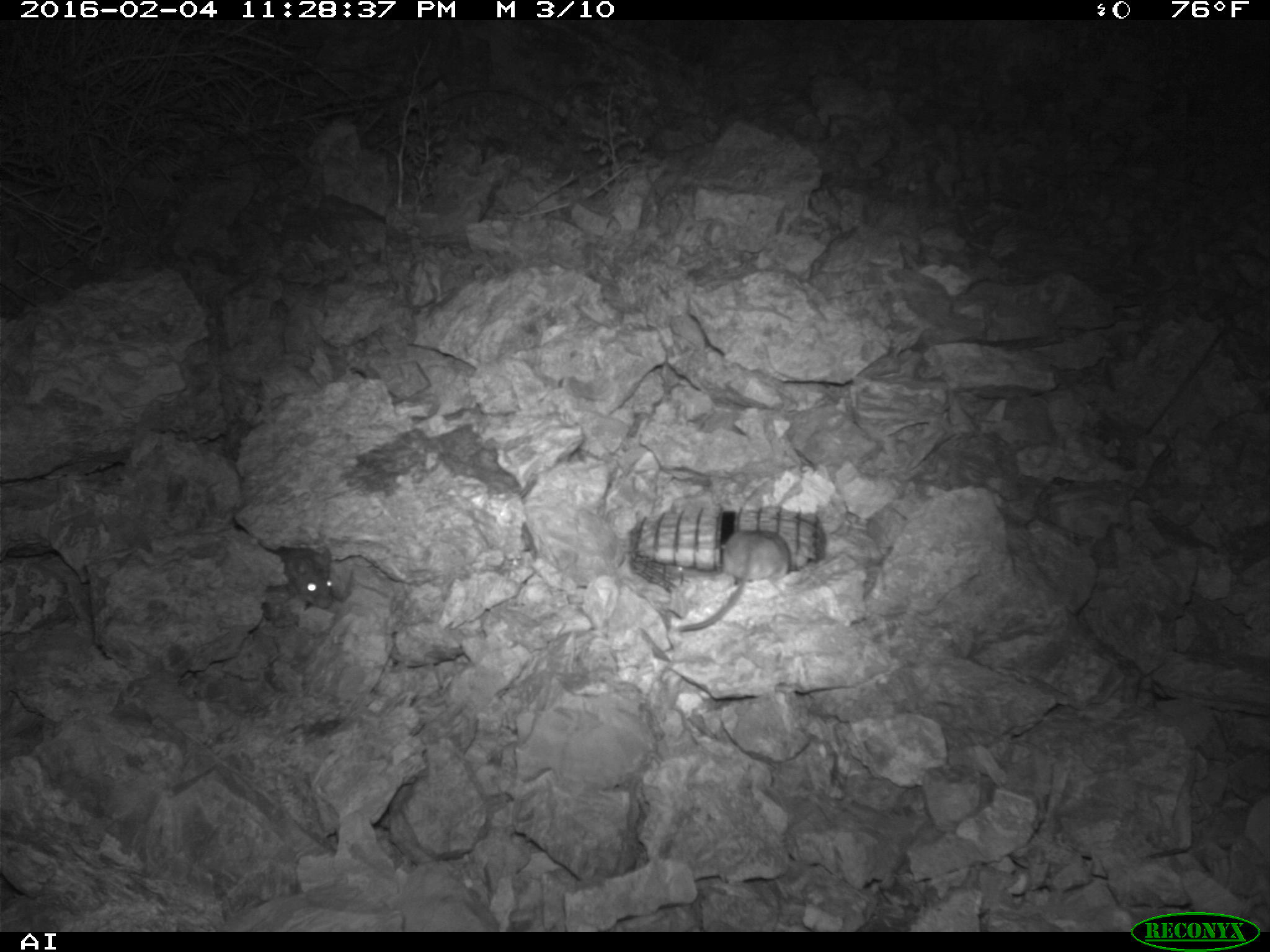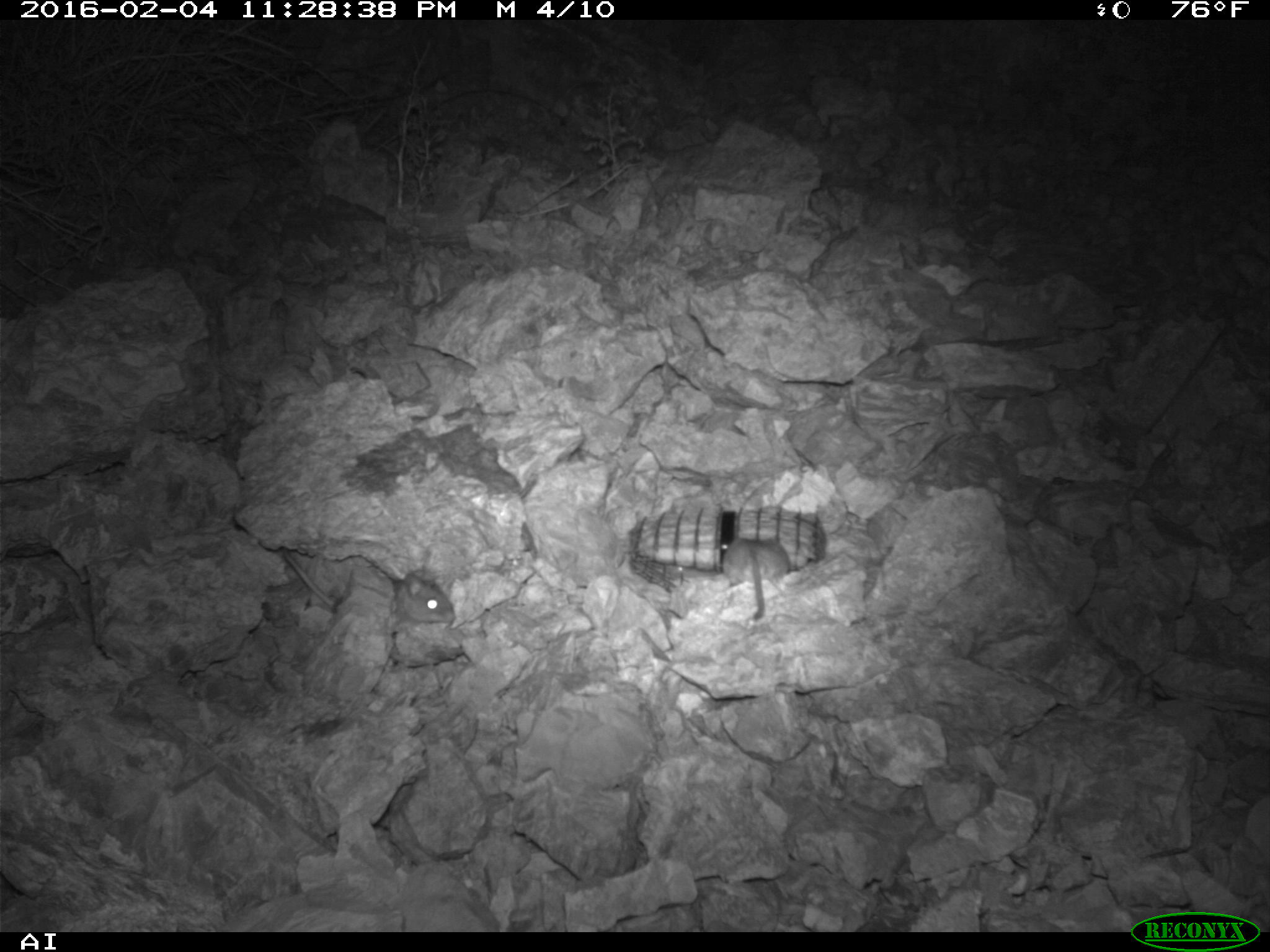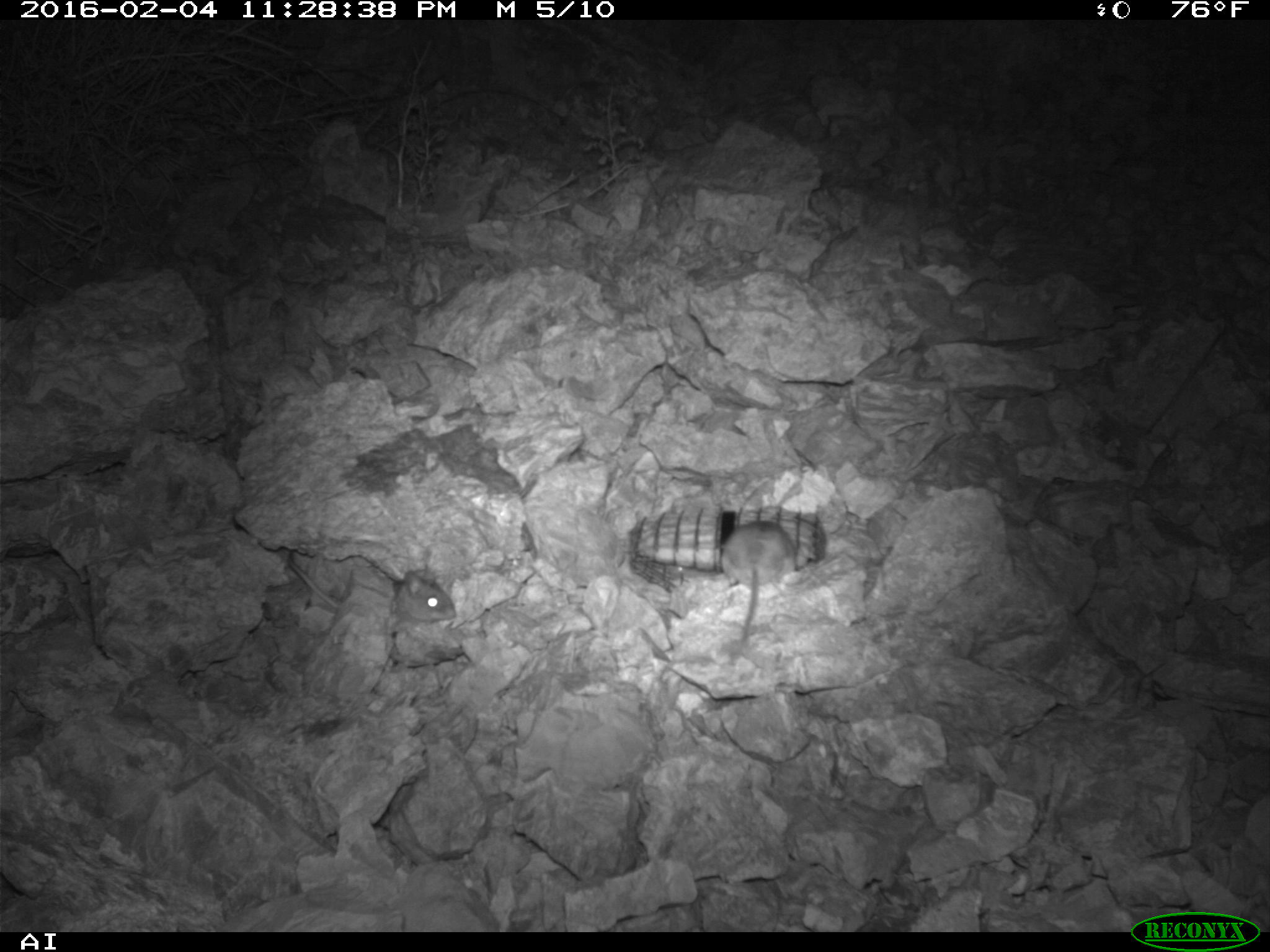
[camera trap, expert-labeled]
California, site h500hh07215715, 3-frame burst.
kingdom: Animalia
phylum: Chordata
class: Mammalia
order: Rodentia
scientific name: Rodentia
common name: rodent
Rodent (Rodentia).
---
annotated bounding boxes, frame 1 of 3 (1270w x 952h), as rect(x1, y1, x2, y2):
rodent: rect(673, 530, 791, 633); rect(261, 546, 331, 609)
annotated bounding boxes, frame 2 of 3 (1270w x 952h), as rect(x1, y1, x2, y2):
rodent: rect(282, 549, 456, 625); rect(723, 536, 790, 619)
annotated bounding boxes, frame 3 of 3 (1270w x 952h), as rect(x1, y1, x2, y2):
rodent: rect(285, 558, 457, 624); rect(719, 520, 796, 661)